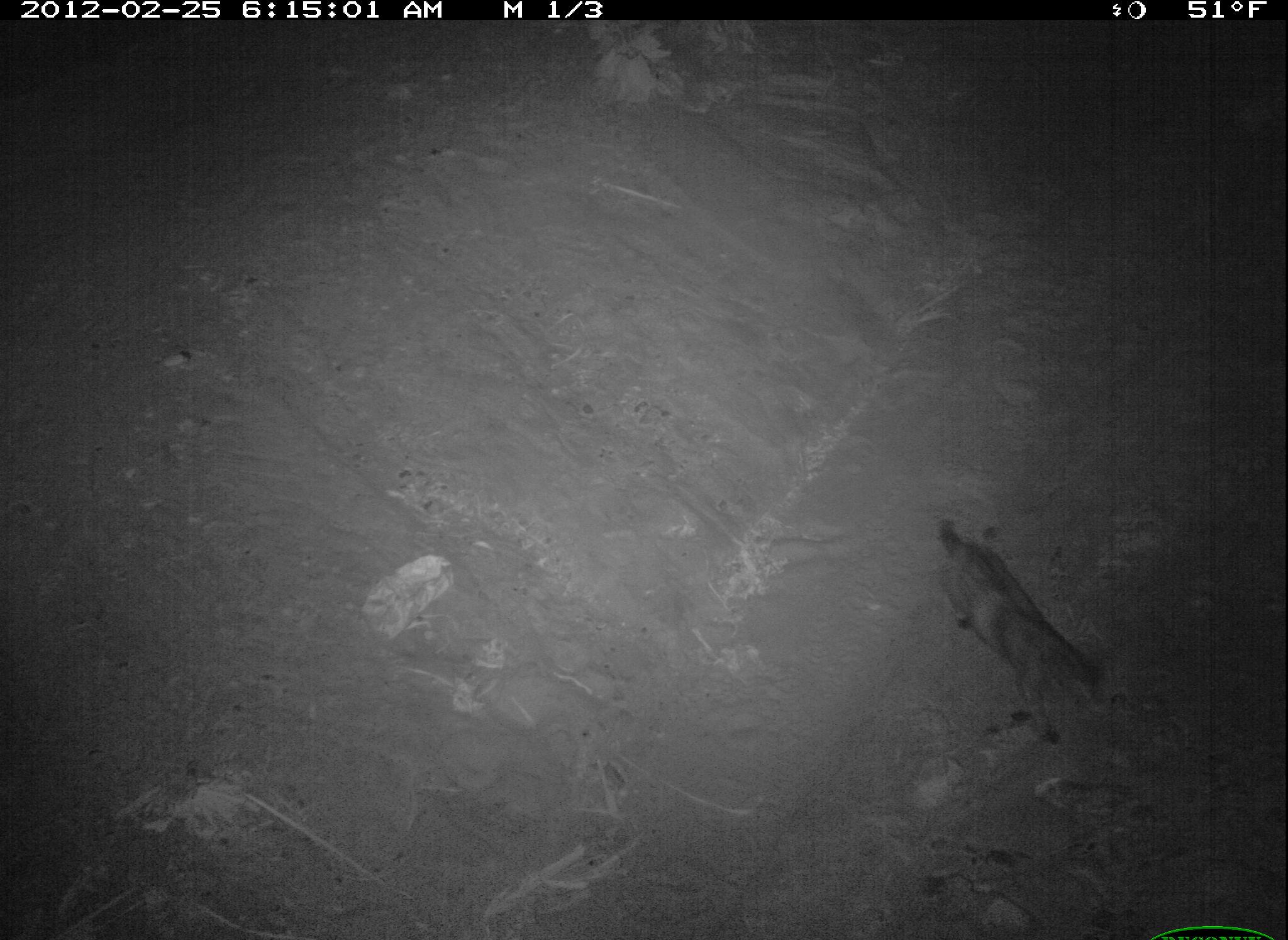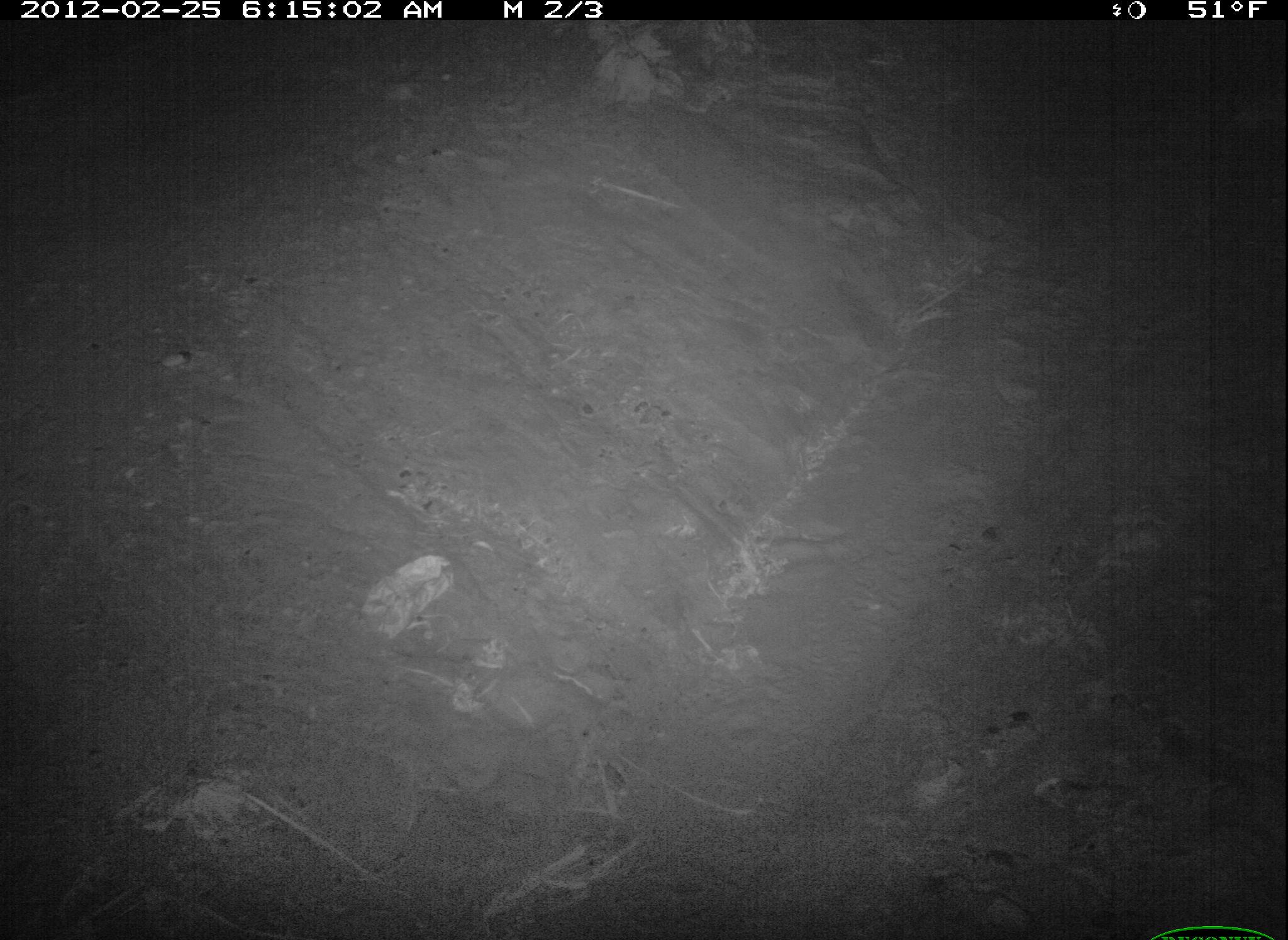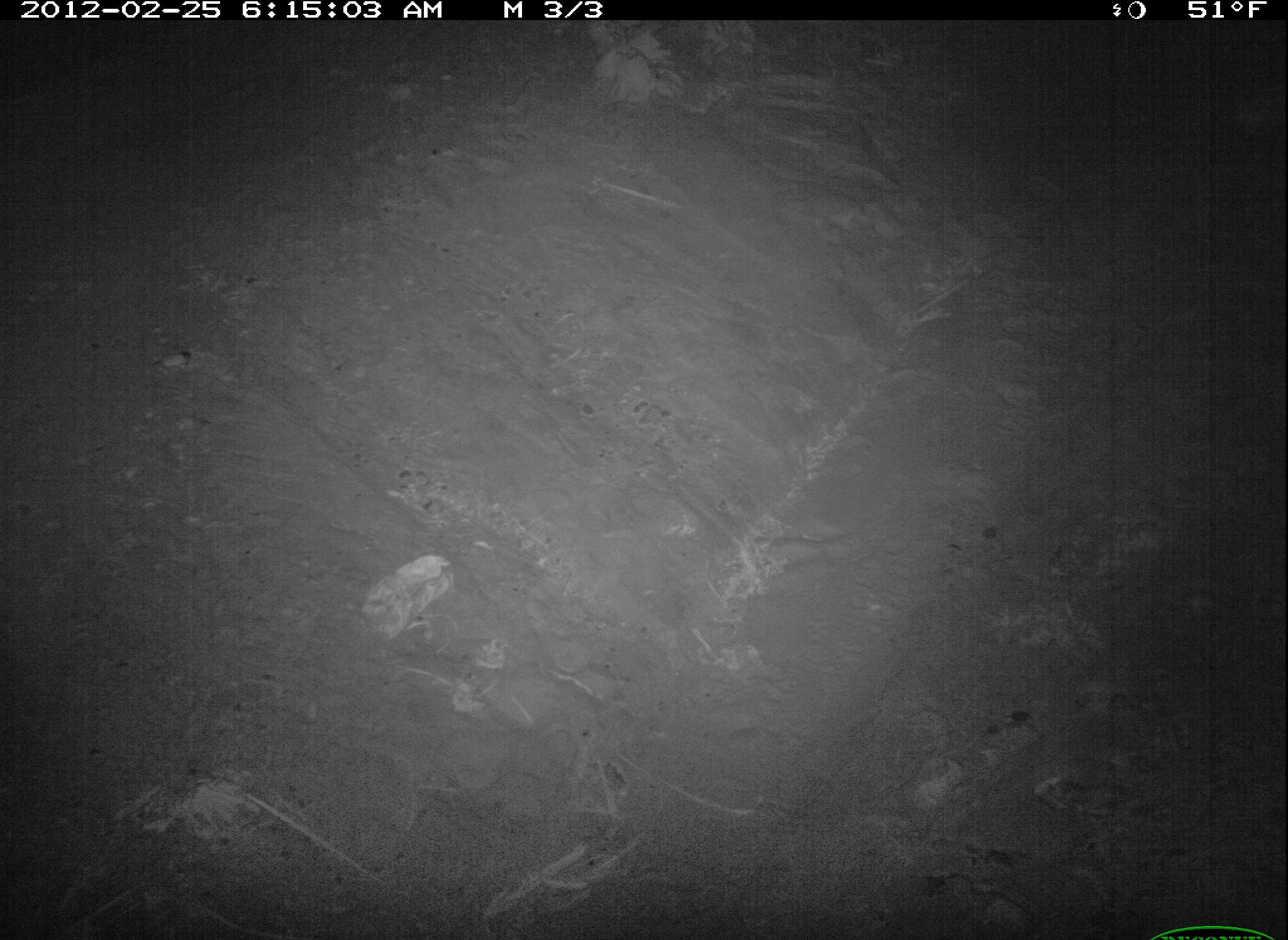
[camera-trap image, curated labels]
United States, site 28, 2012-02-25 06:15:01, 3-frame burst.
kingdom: Animalia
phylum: Chordata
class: Mammalia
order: Carnivora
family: Felidae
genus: Felis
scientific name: Felis catus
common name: cat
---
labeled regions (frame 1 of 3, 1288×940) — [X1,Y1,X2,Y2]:
cat: [924,511,1125,755]